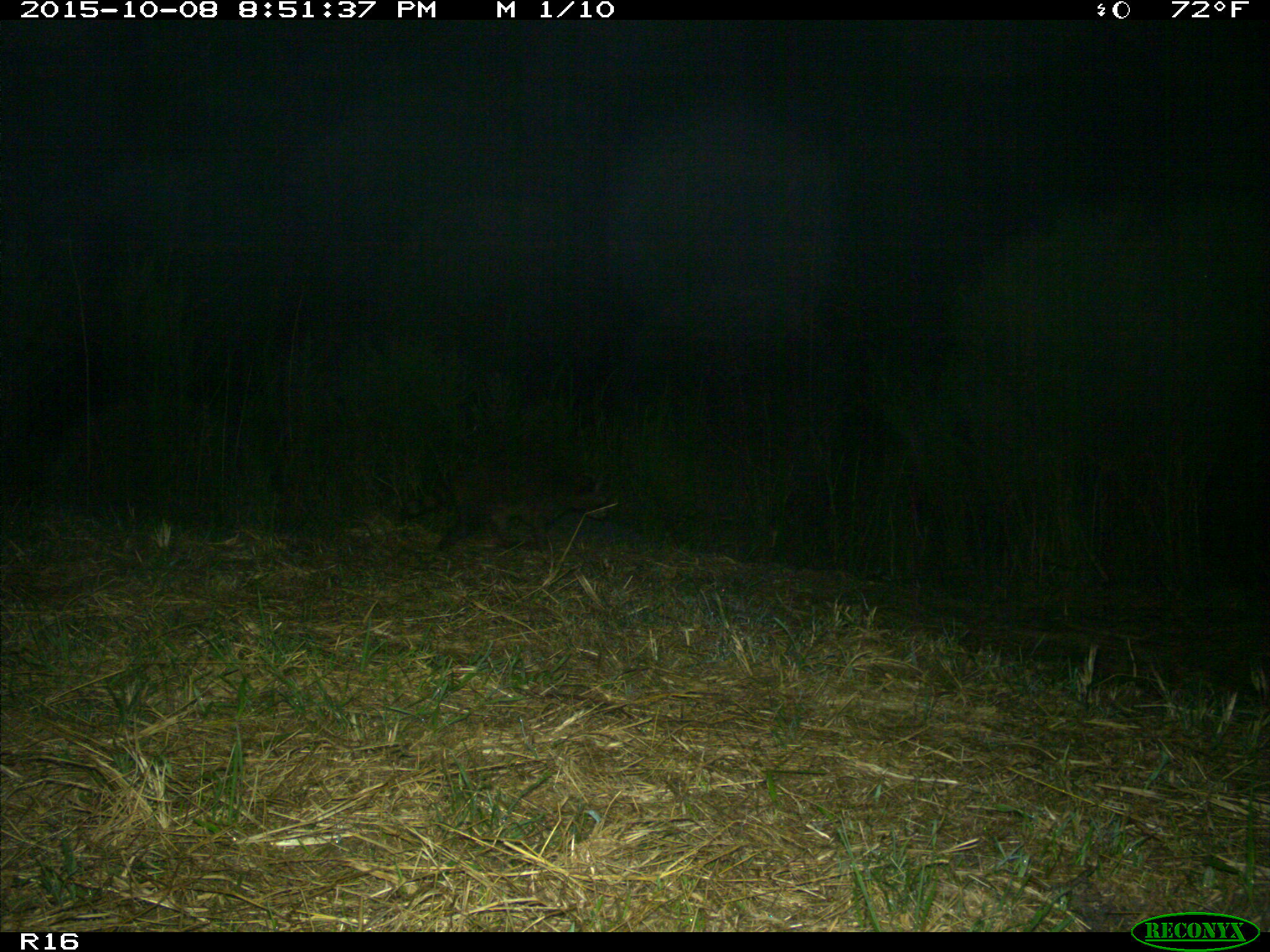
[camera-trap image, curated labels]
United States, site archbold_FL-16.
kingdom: Animalia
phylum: Chordata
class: Mammalia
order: Carnivora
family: Procyonidae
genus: Procyon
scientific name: Procyon lotor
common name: common raccoon